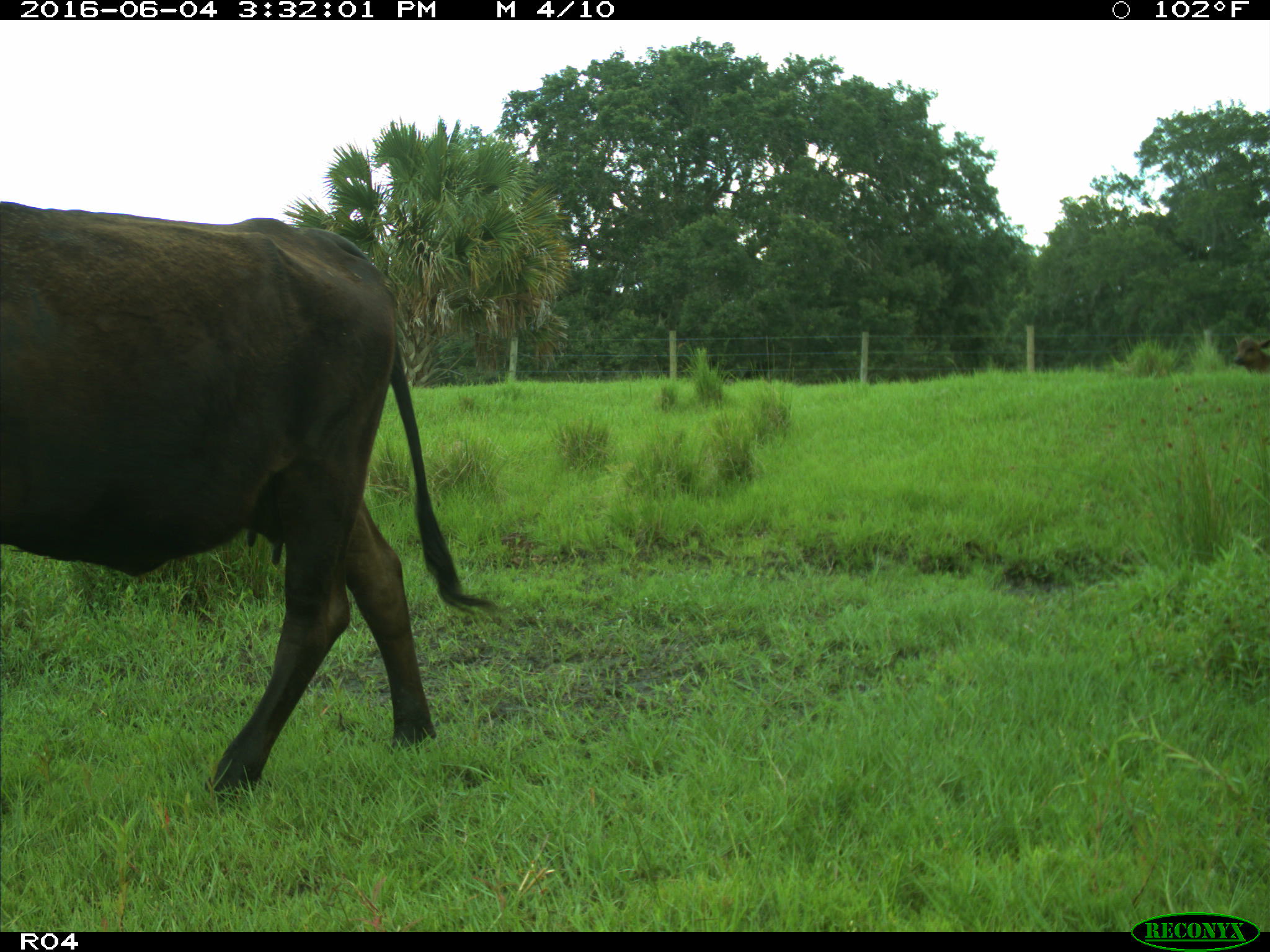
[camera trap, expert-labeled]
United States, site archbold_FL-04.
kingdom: Animalia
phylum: Chordata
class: Mammalia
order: Artiodactyla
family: Bovidae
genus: Bos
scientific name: Bos taurus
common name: domestic cow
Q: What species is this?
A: Bos taurus (domestic cow).